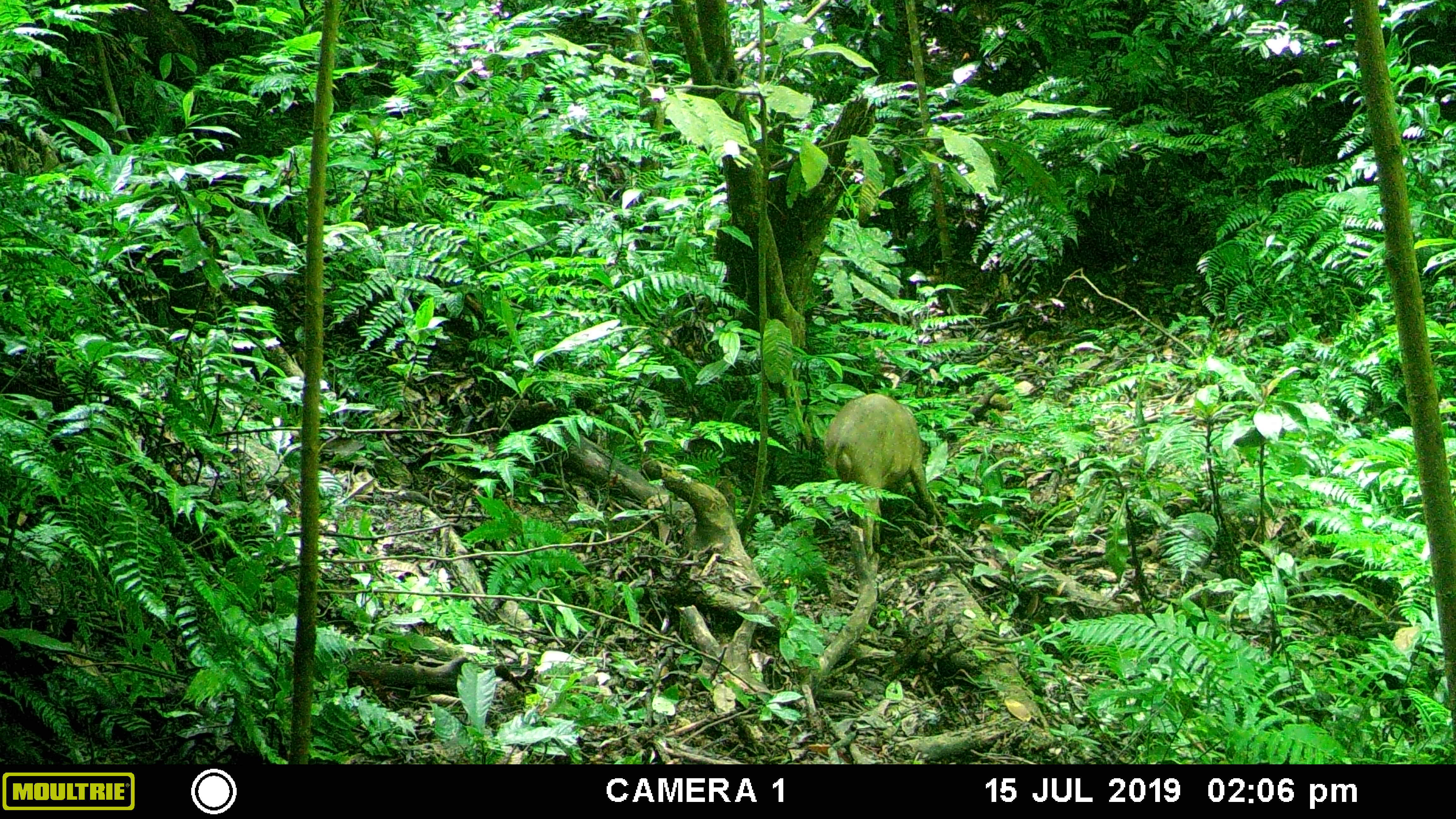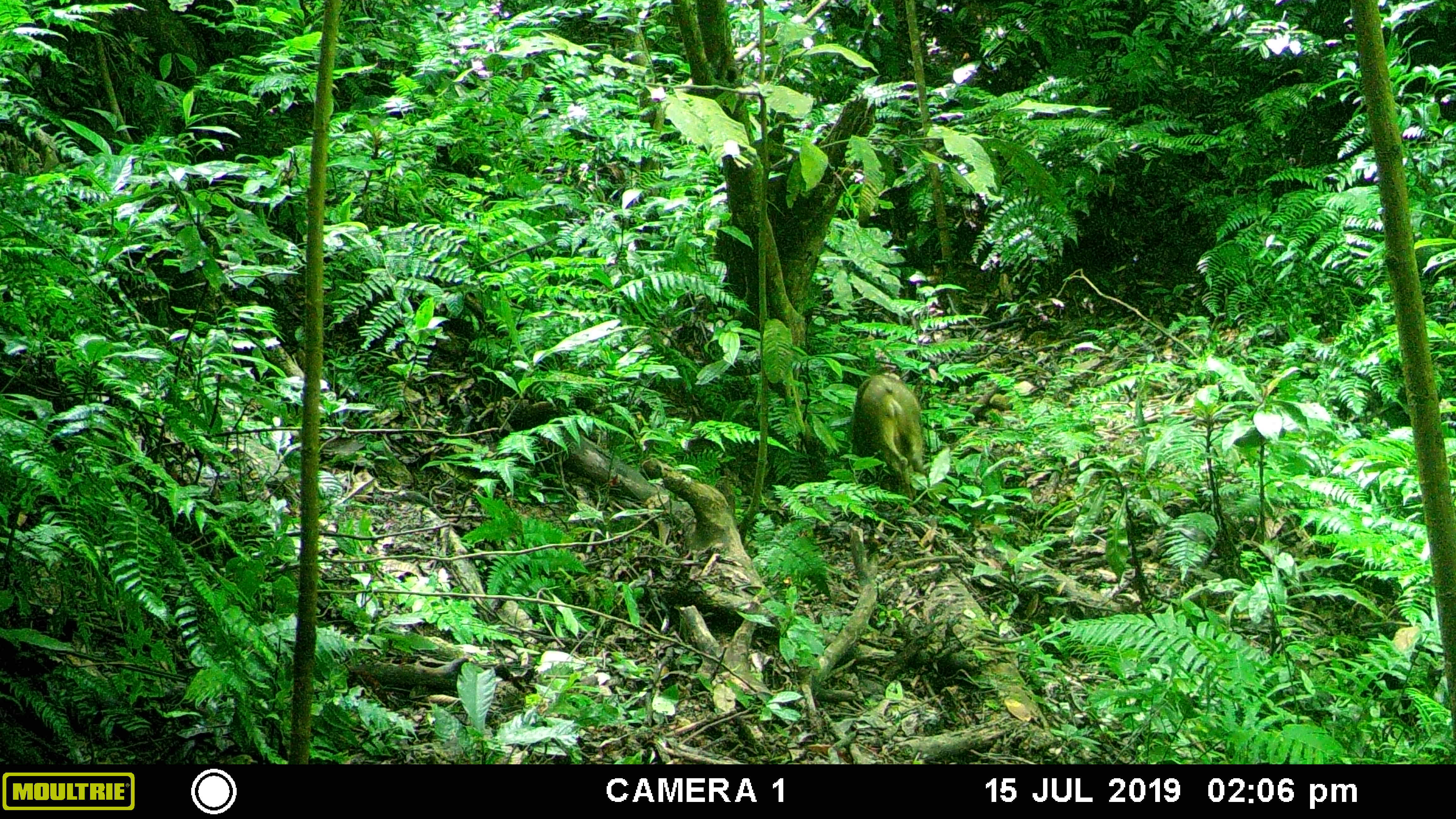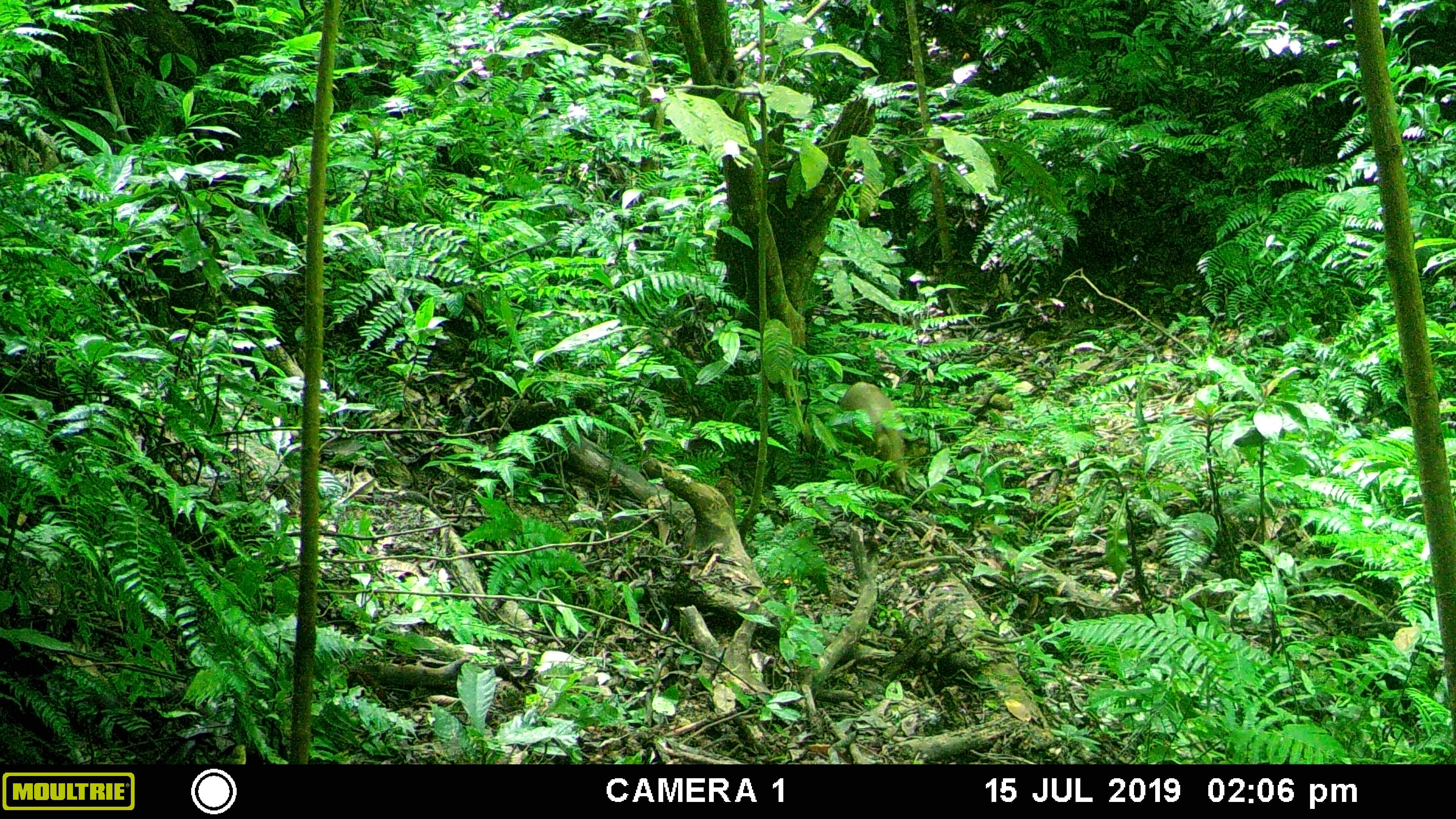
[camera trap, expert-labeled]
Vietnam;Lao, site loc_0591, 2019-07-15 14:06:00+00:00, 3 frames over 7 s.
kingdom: Animalia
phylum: Chordata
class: Mammalia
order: Artiodactyla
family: Suidae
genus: Sus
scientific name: Sus scrofa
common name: eurasian wild pig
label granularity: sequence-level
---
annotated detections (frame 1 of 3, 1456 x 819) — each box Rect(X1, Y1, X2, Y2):
eurasian wild pig: Rect(822, 390, 944, 562)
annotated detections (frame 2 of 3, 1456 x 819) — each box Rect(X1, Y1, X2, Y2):
eurasian wild pig: Rect(852, 372, 926, 502)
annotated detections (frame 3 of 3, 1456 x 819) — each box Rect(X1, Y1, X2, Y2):
eurasian wild pig: Rect(838, 380, 912, 496)